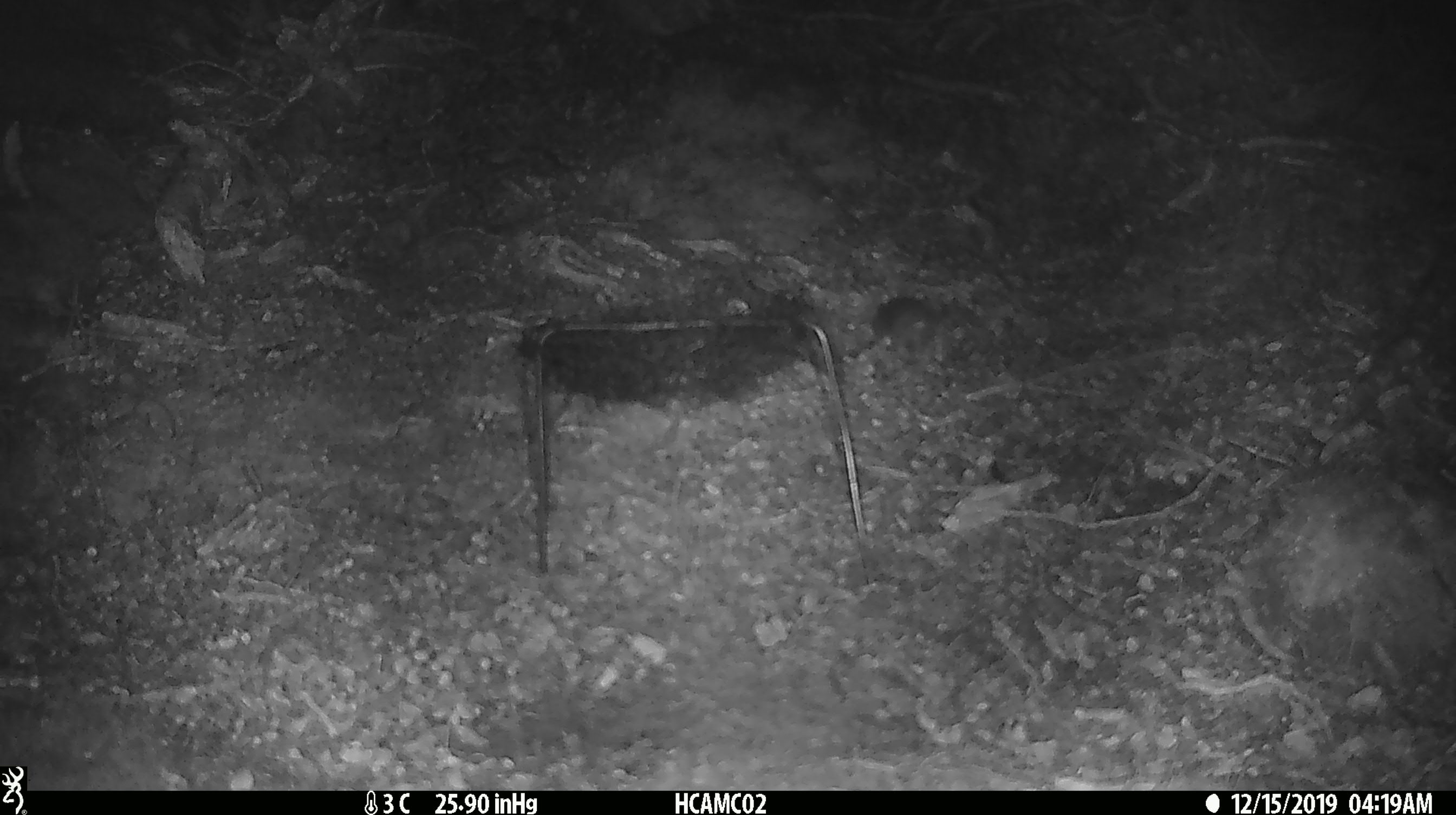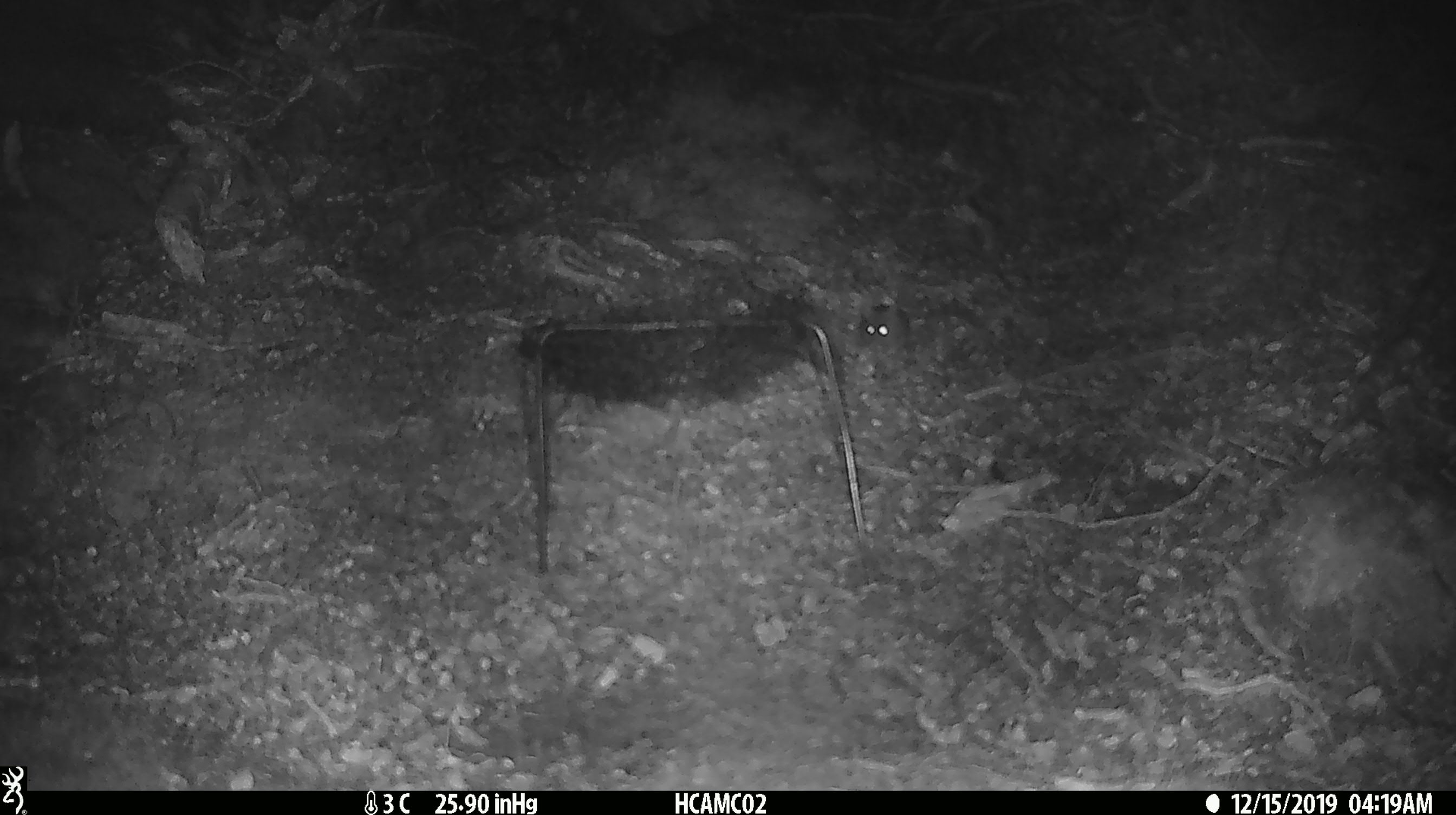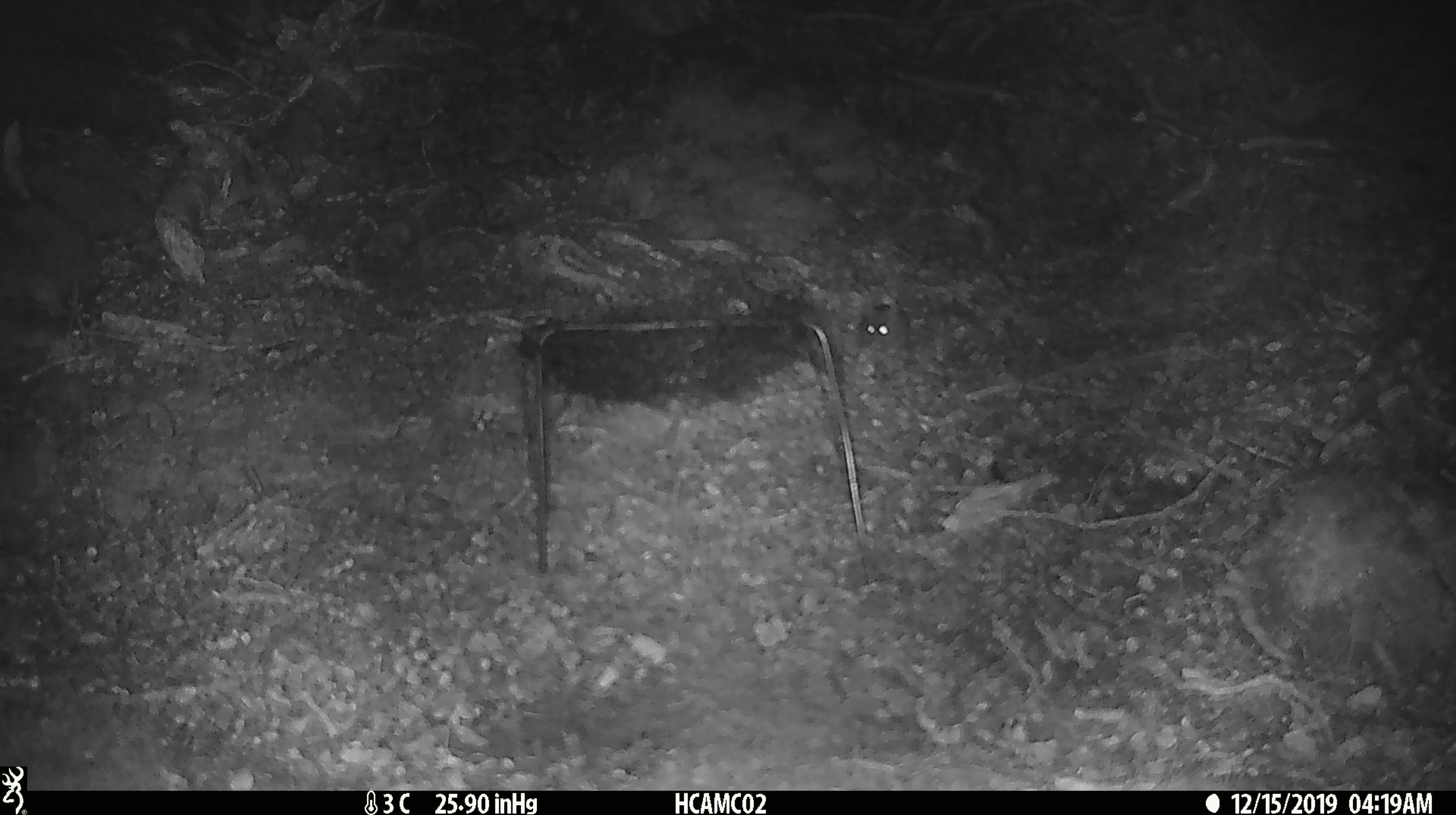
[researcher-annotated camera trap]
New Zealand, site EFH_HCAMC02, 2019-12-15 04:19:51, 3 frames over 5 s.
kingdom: Animalia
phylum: Chordata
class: Mammalia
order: Rodentia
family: Muridae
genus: Mus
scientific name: Mus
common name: mouse